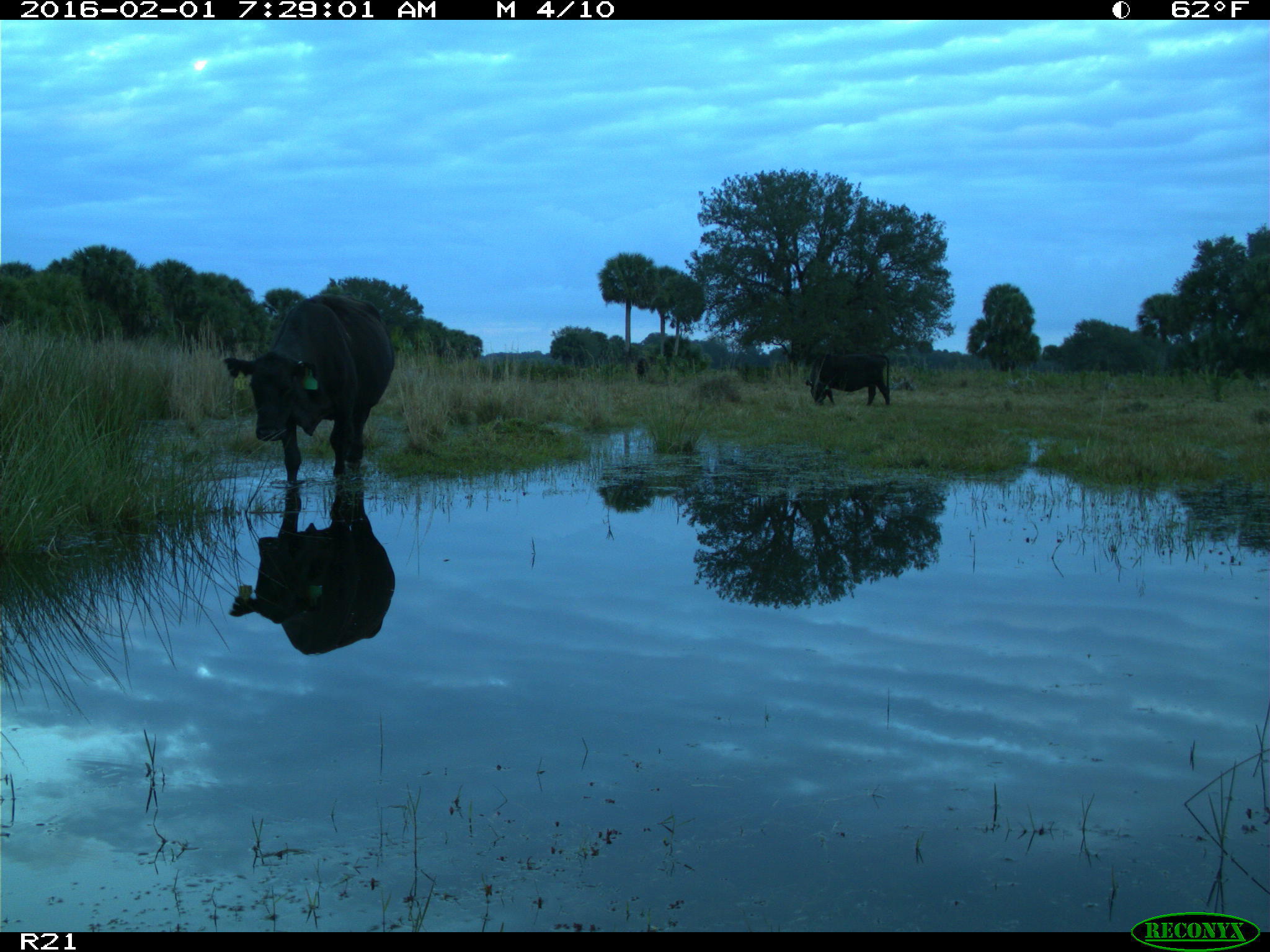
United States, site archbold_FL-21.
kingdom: Animalia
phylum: Chordata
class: Mammalia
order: Artiodactyla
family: Bovidae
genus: Bos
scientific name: Bos taurus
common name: domestic cow